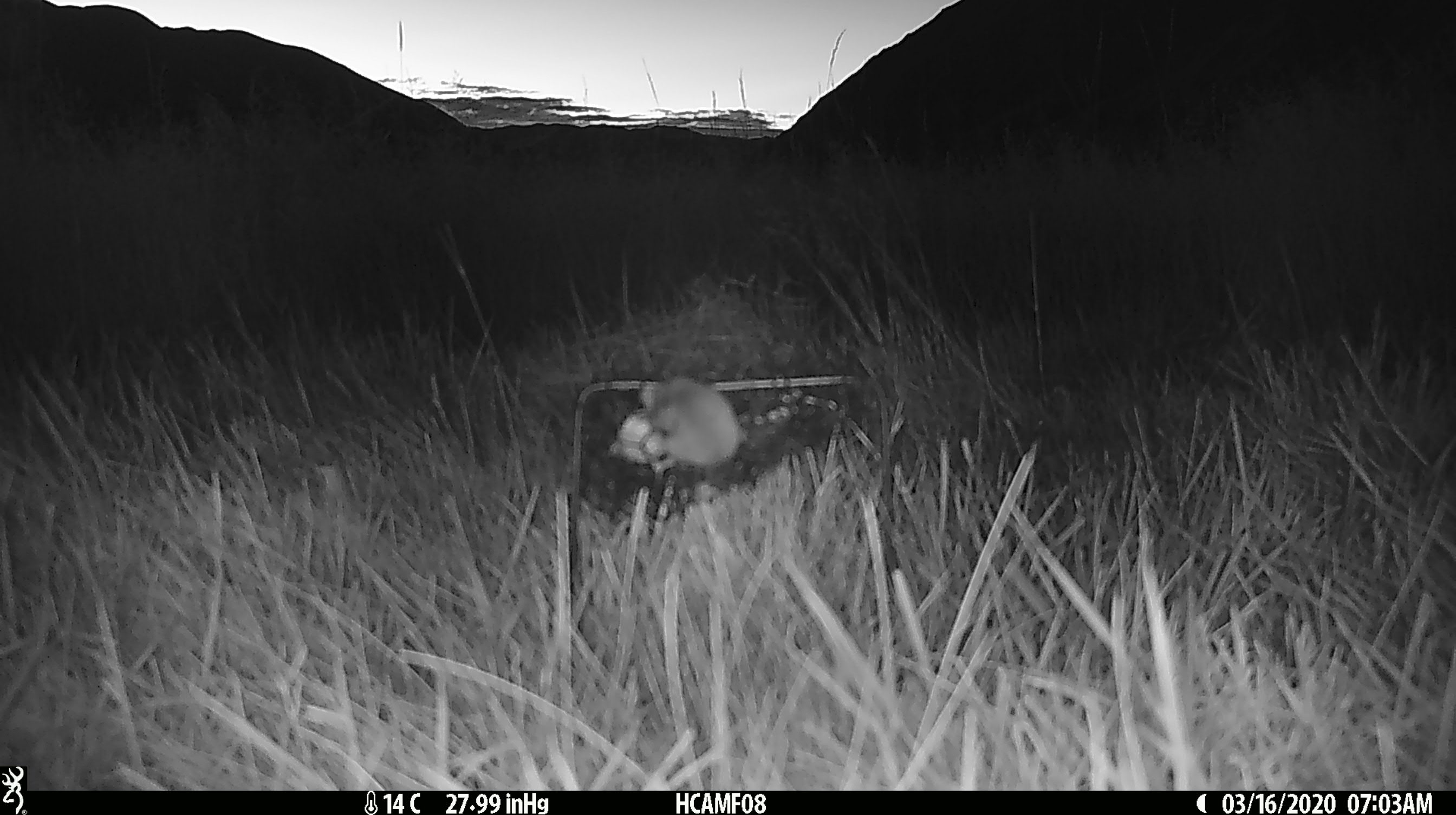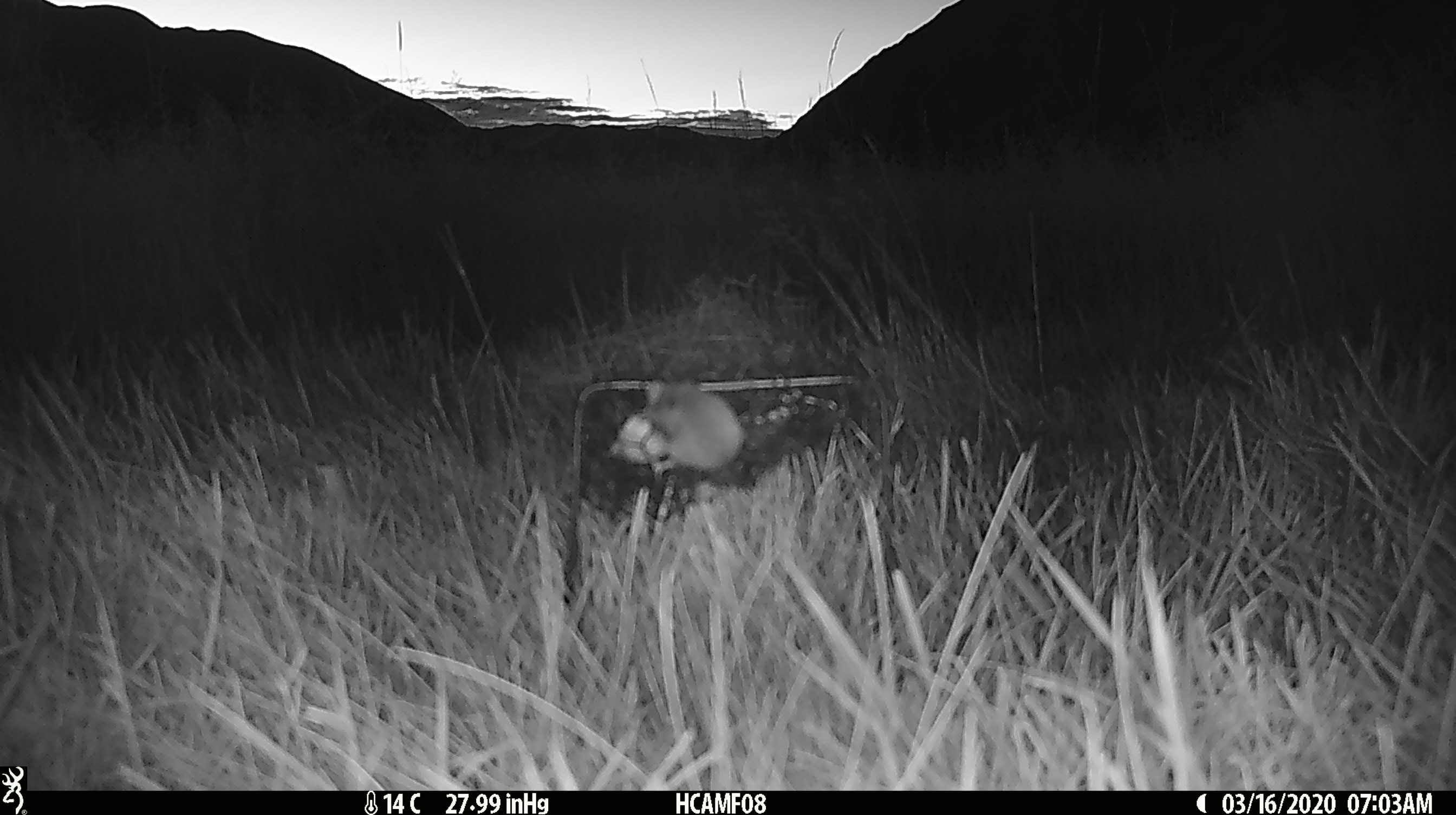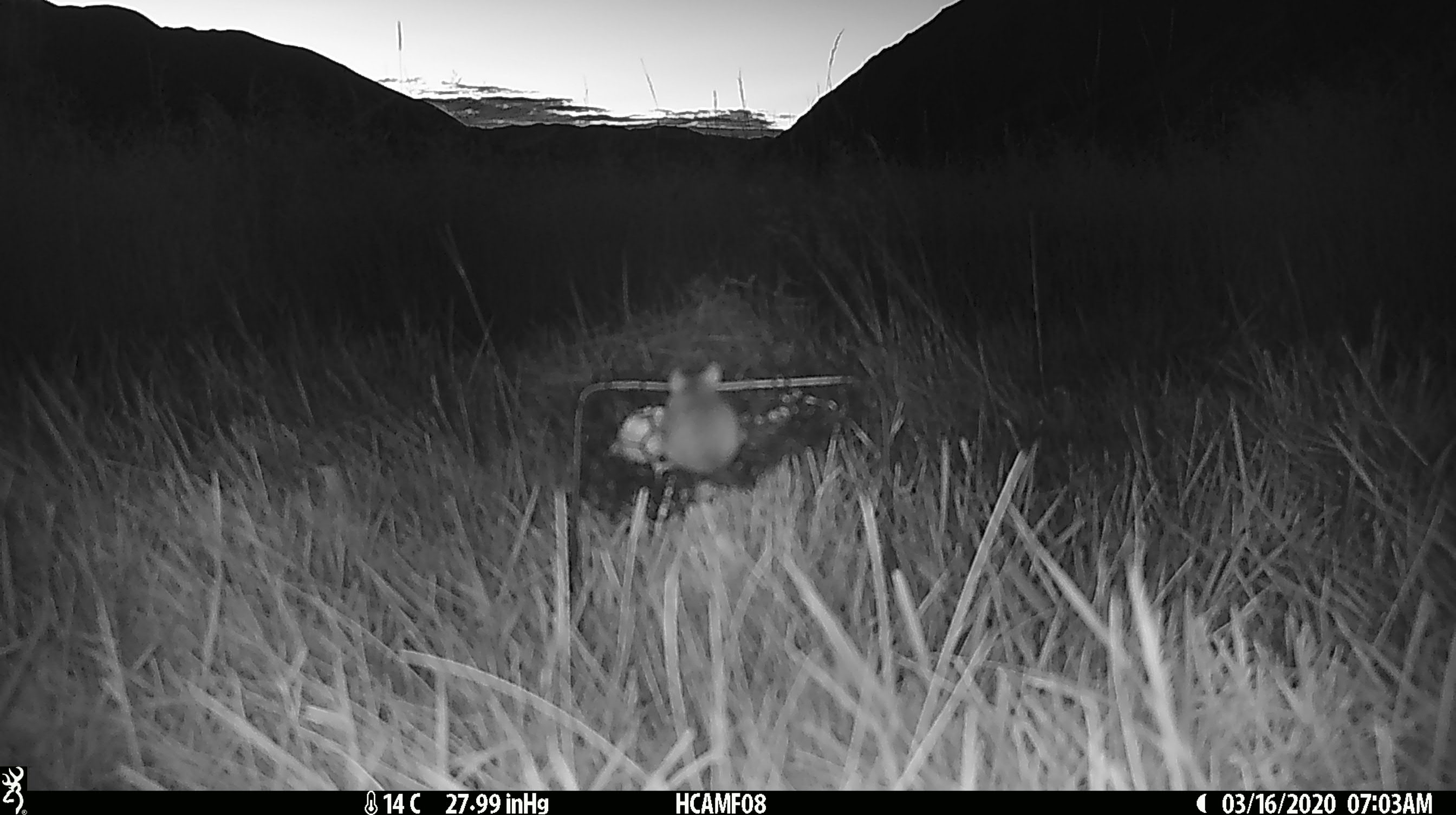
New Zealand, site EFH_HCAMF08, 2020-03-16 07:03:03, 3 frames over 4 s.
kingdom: Animalia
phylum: Chordata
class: Mammalia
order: Rodentia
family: Muridae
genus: Mus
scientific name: Mus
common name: mouse